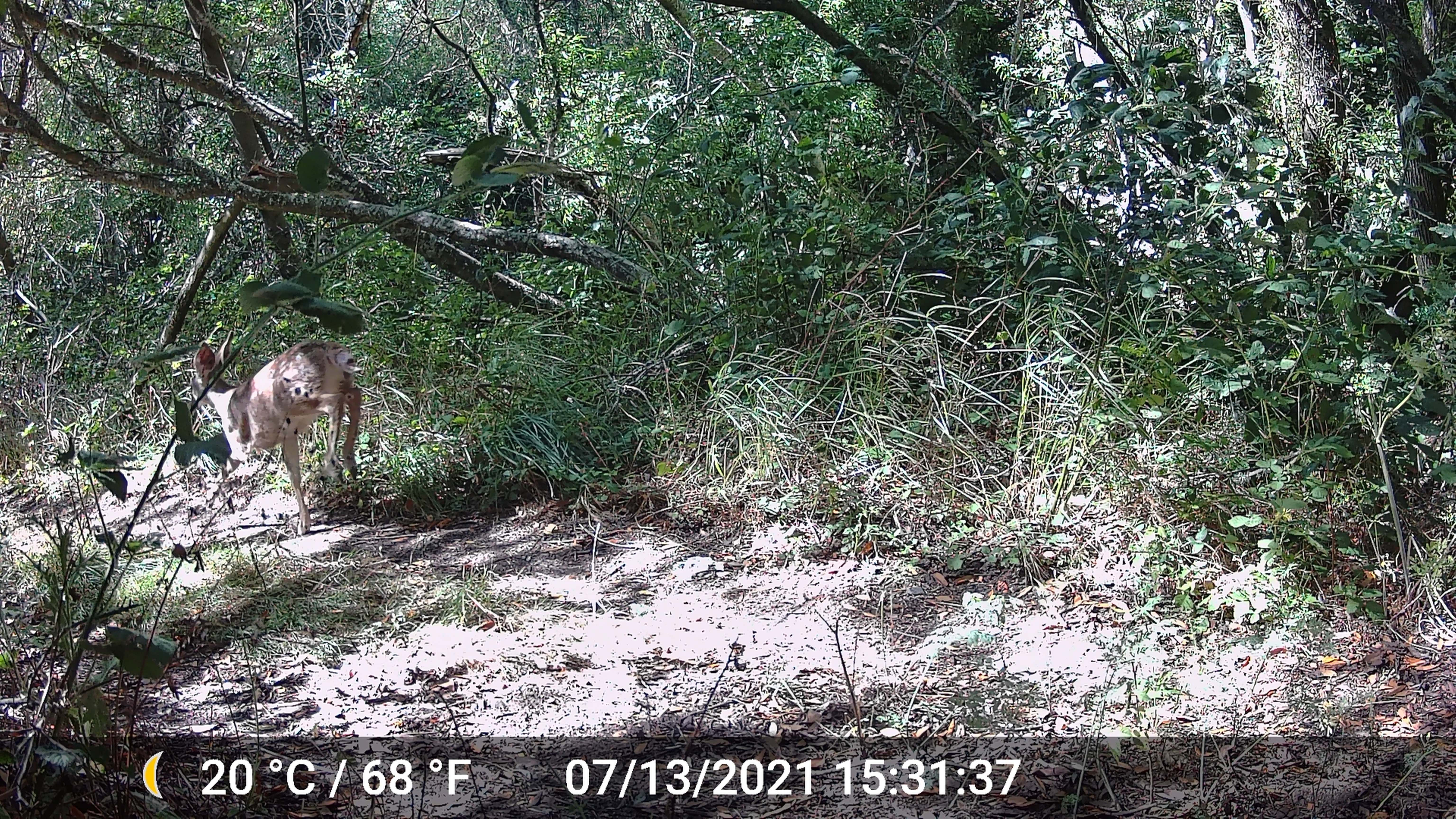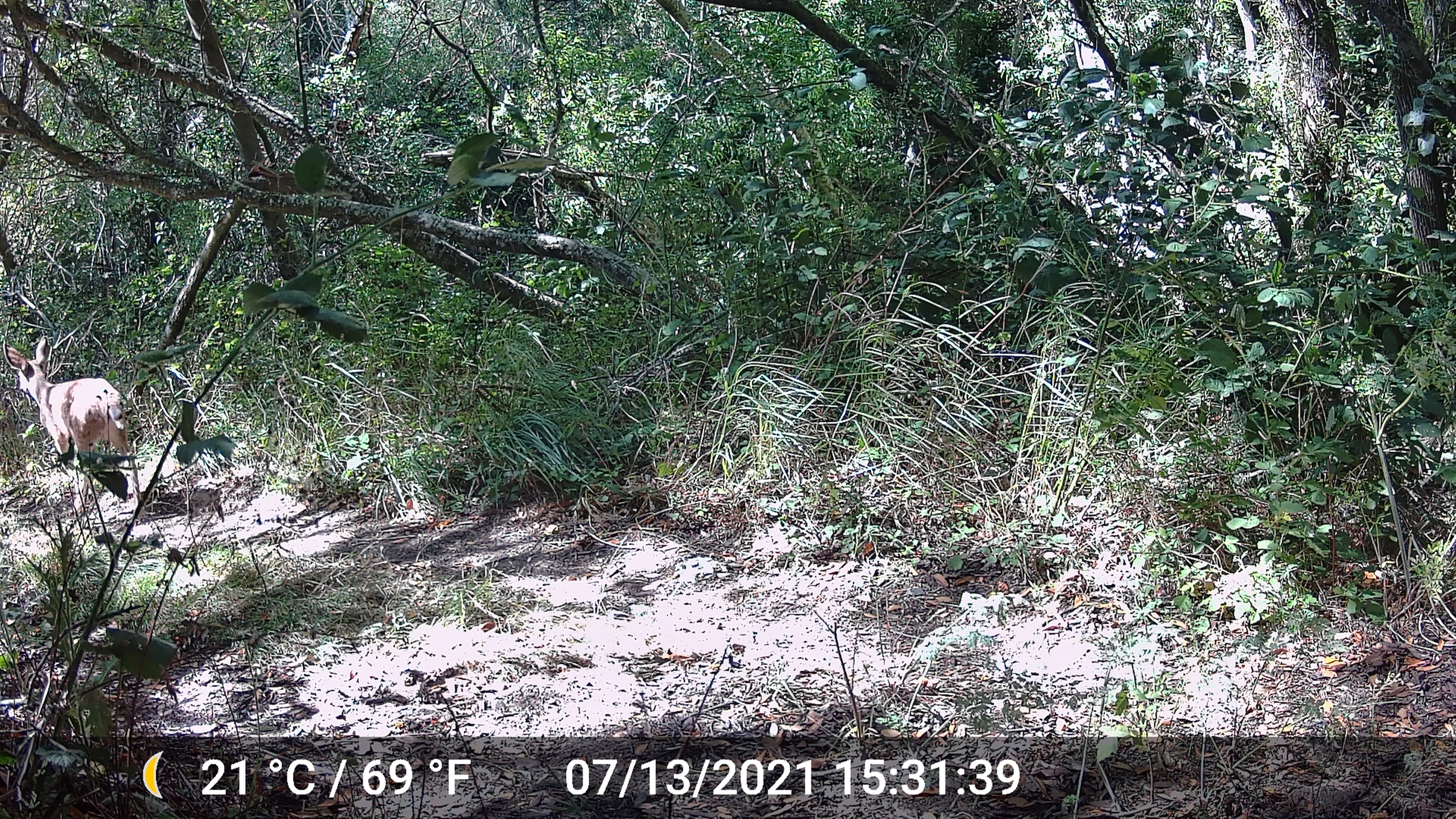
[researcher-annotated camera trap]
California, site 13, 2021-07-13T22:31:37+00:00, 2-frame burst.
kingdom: Animalia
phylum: Chordata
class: Mammalia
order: Artiodactyla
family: Cervidae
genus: Odocoileus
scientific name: Odocoileus hemionus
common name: mule deer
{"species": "mule deer (Odocoileus hemionus)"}